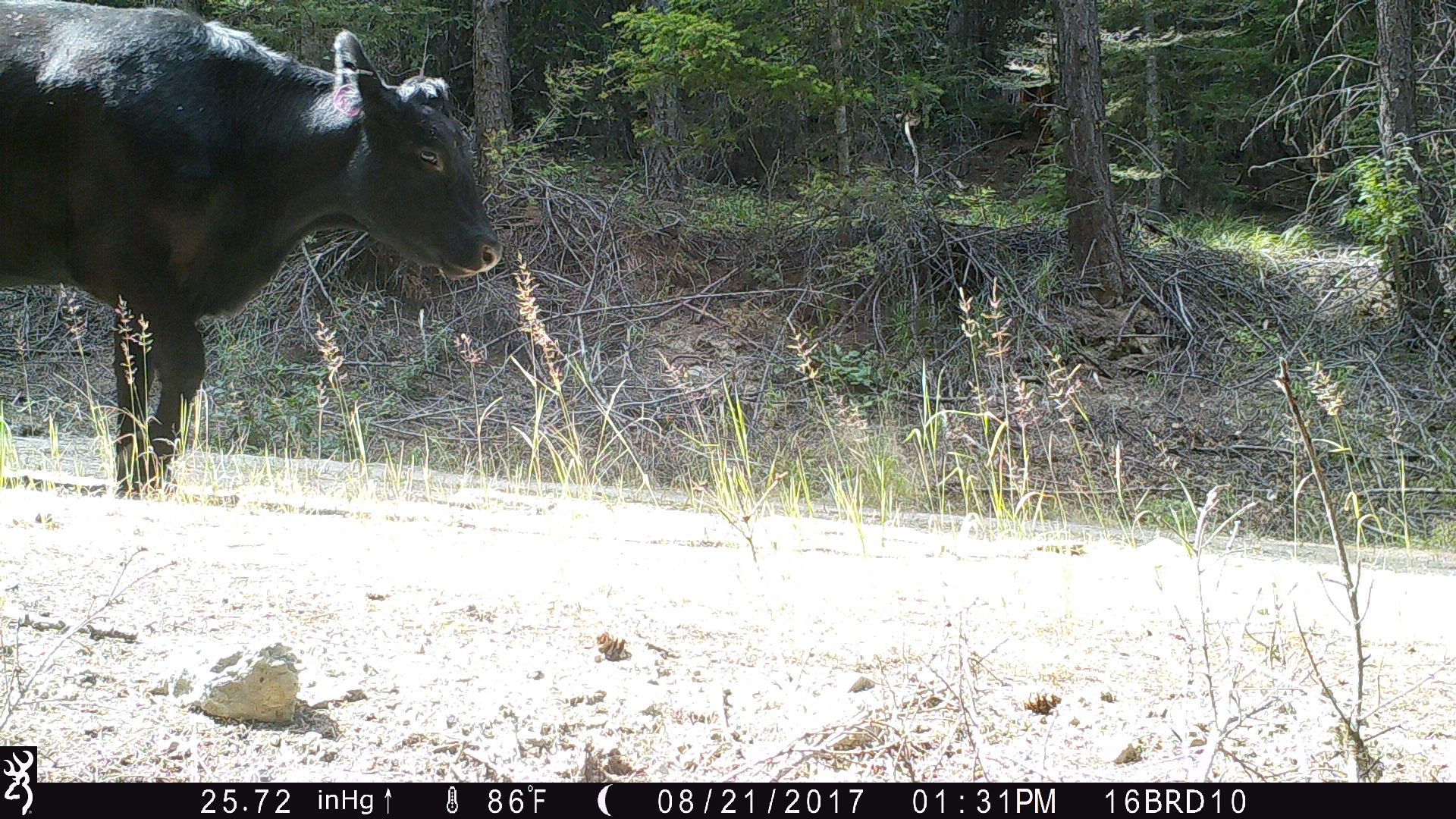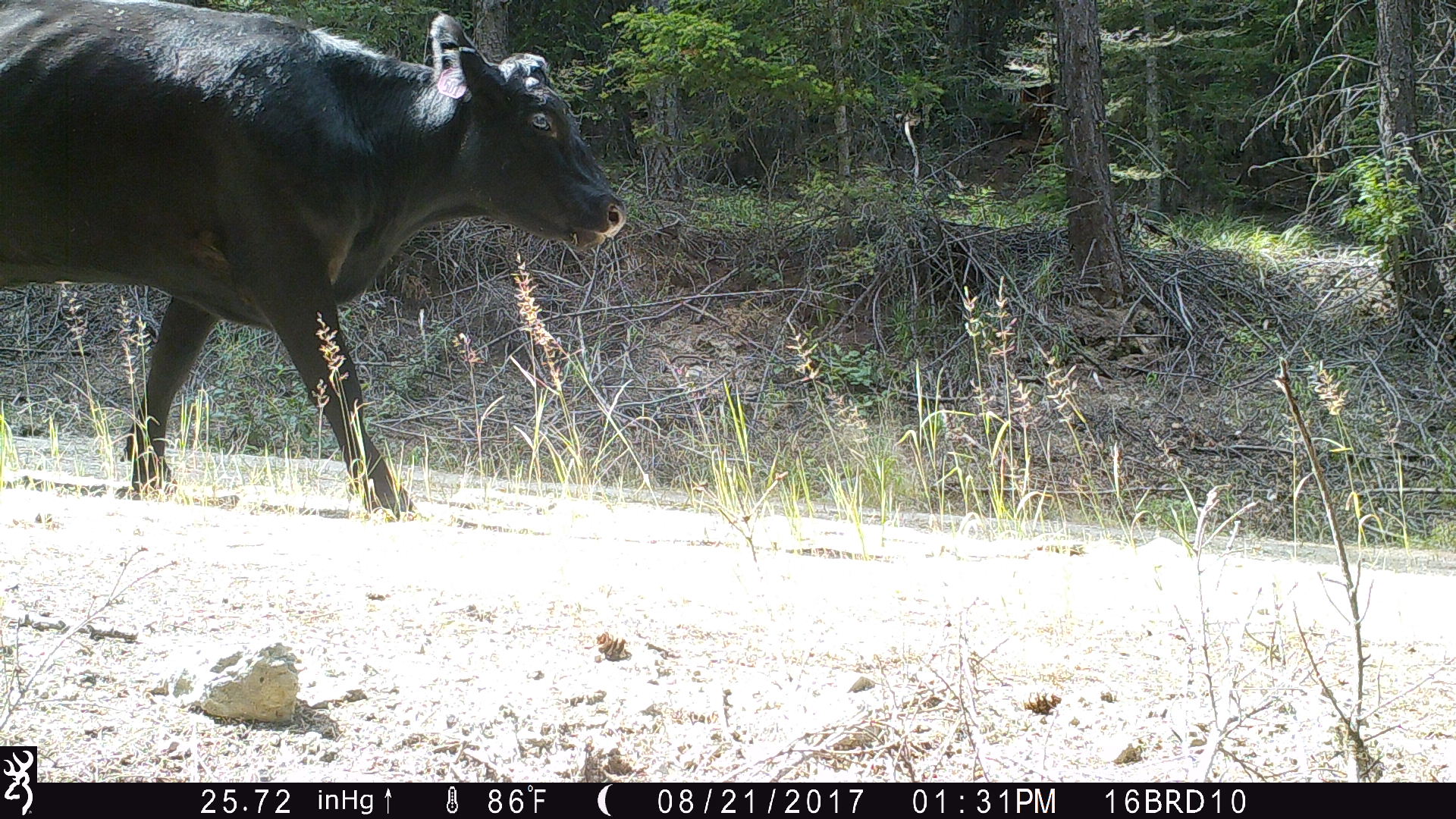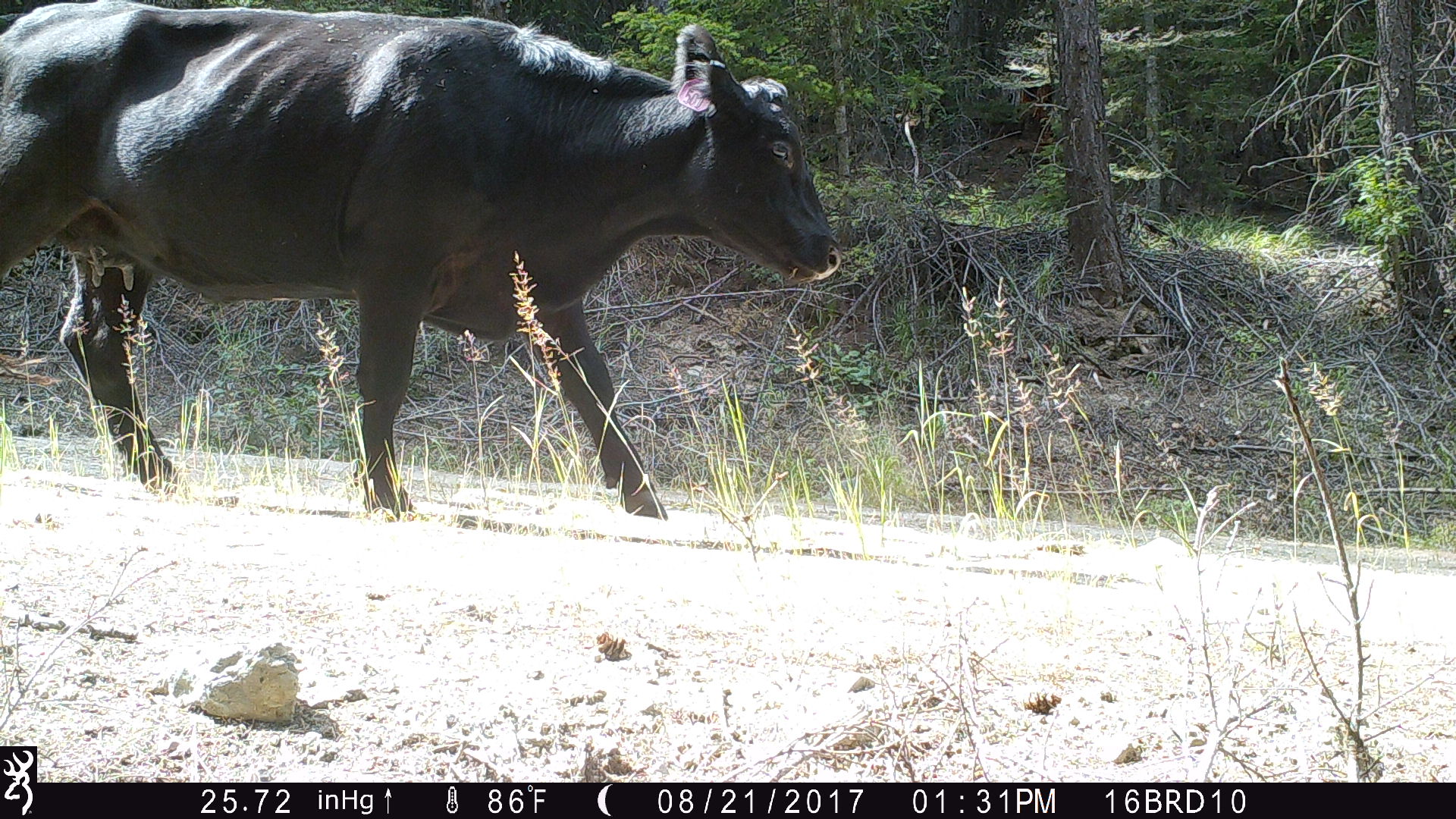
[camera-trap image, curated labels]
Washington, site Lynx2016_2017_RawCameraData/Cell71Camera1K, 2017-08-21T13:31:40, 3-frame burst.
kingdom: Animalia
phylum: Chordata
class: Mammalia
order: Artiodactyla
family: Bovidae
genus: Bos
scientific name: Bos taurus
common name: domestic cattle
Domestic cattle (Bos taurus). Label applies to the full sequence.